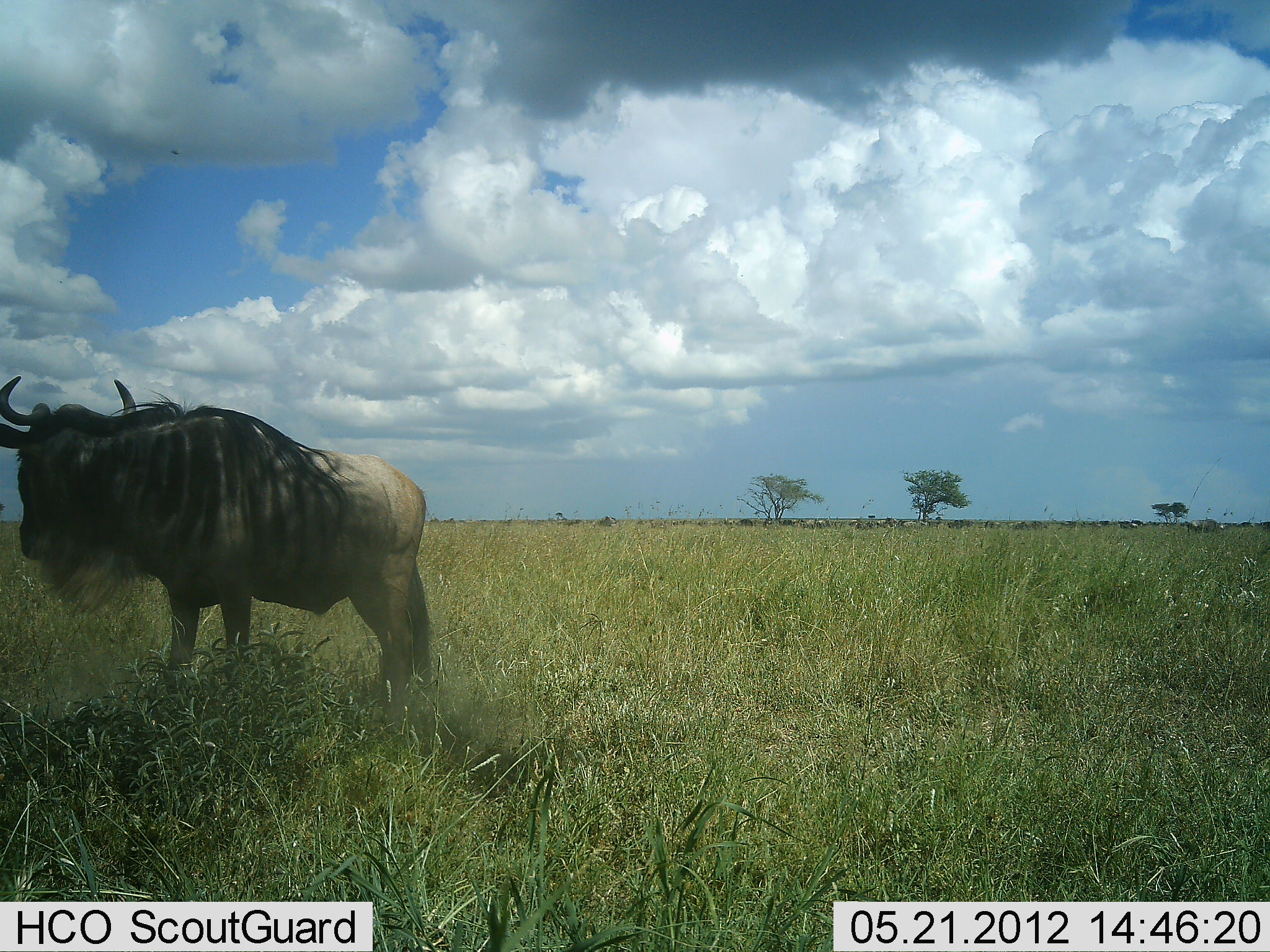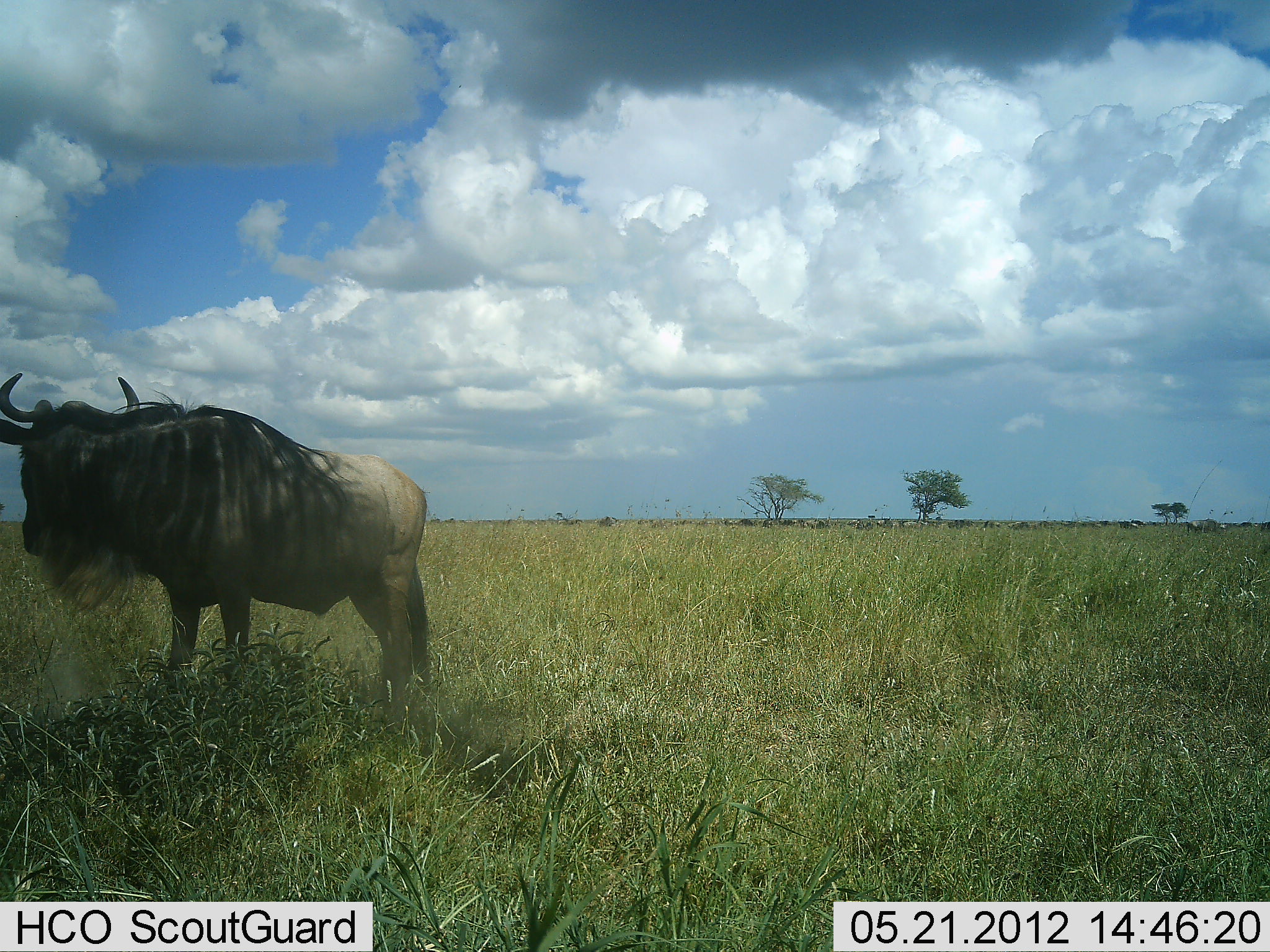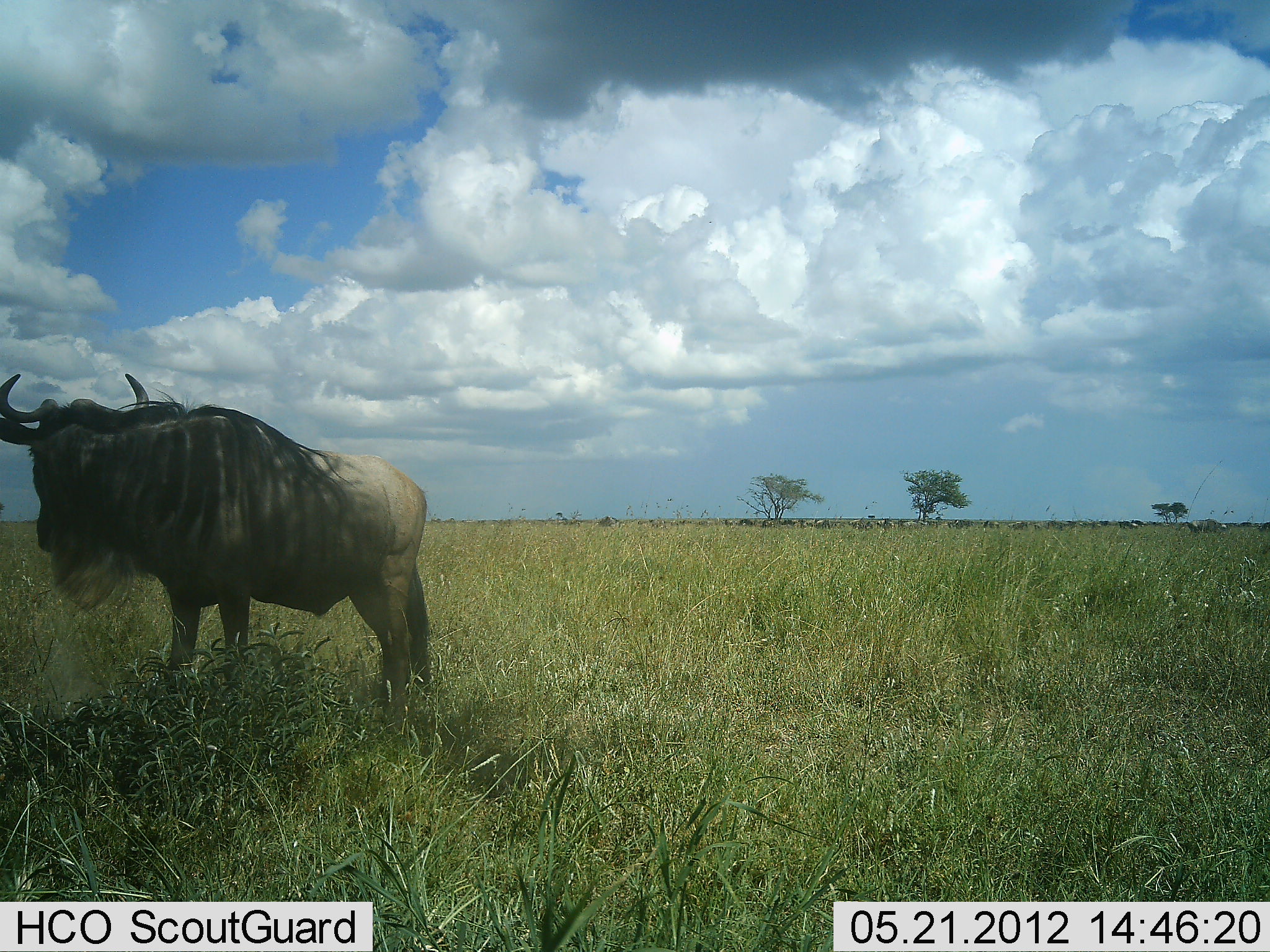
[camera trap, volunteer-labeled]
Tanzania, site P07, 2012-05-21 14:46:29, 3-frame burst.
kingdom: Animalia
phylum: Chordata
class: Mammalia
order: Artiodactyla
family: Bovidae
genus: Connochaetes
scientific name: Connochaetes taurinus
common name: blue wildebeest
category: wildebeest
Wildebeest (blue wildebeest) (Connochaetes taurinus), count 1. Behavior (volunteer vote fractions): standing 93%, resting 7%, moving 27%, interacting 0%. Young present (vote fraction): 0%. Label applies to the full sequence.